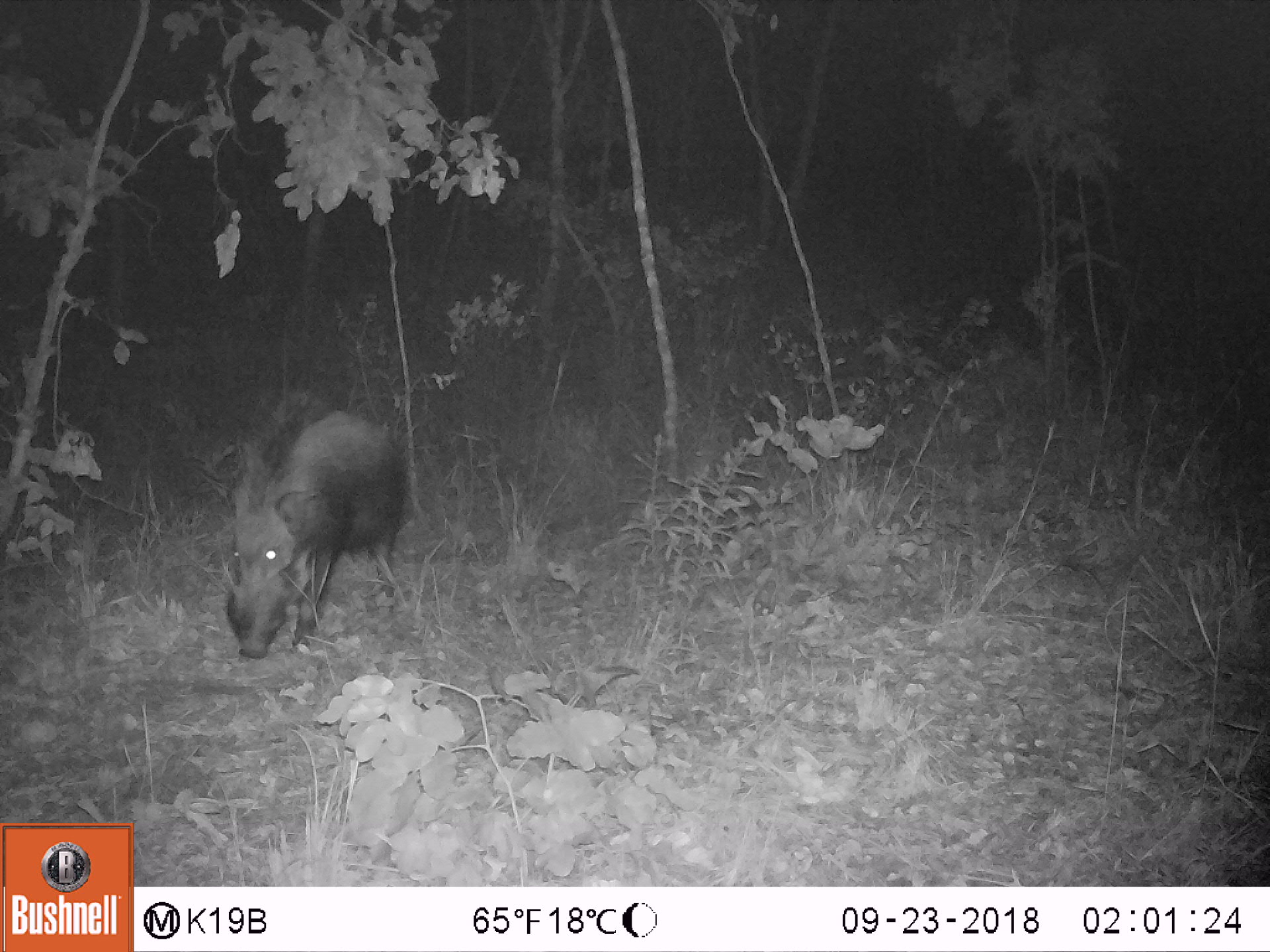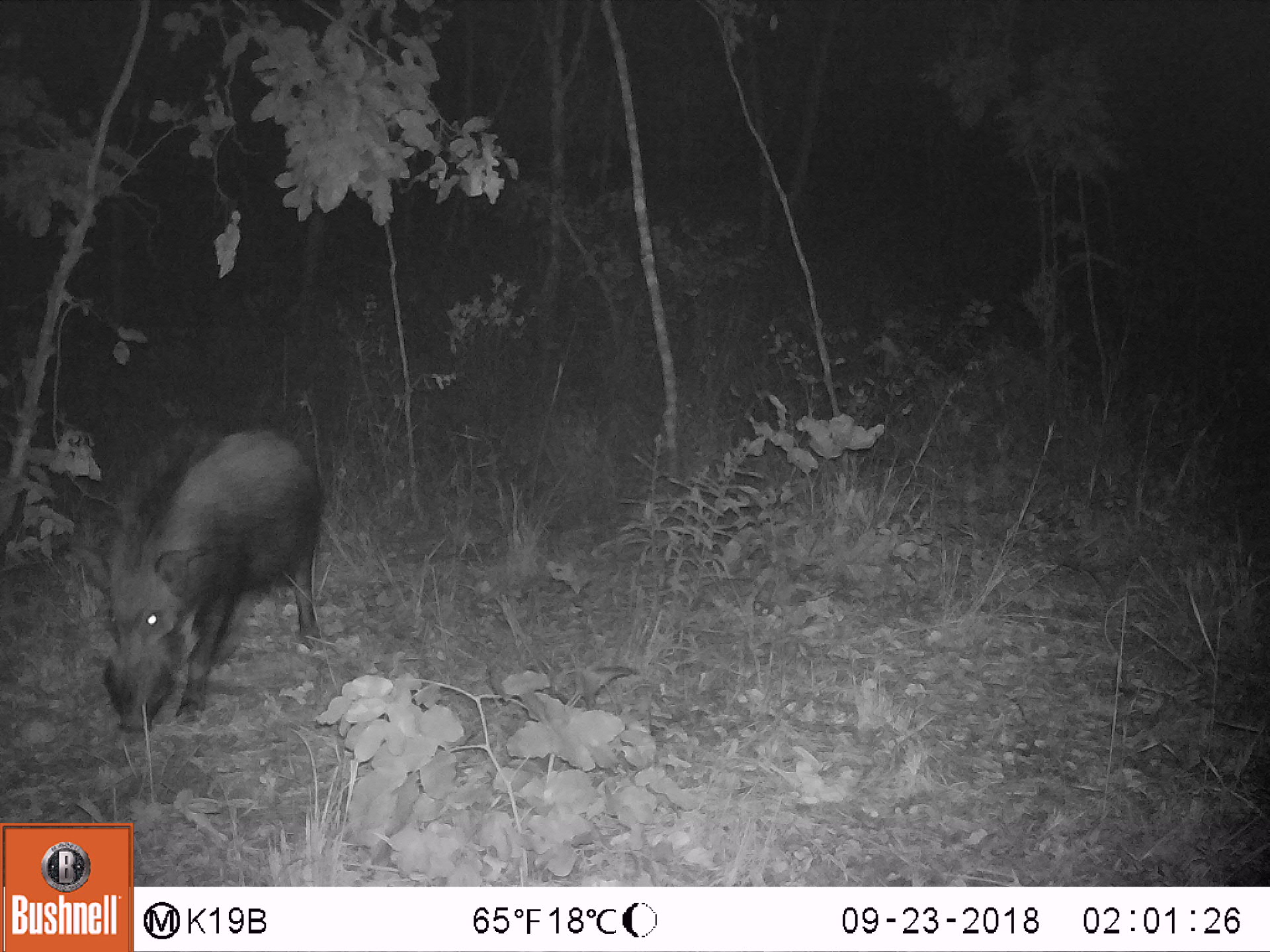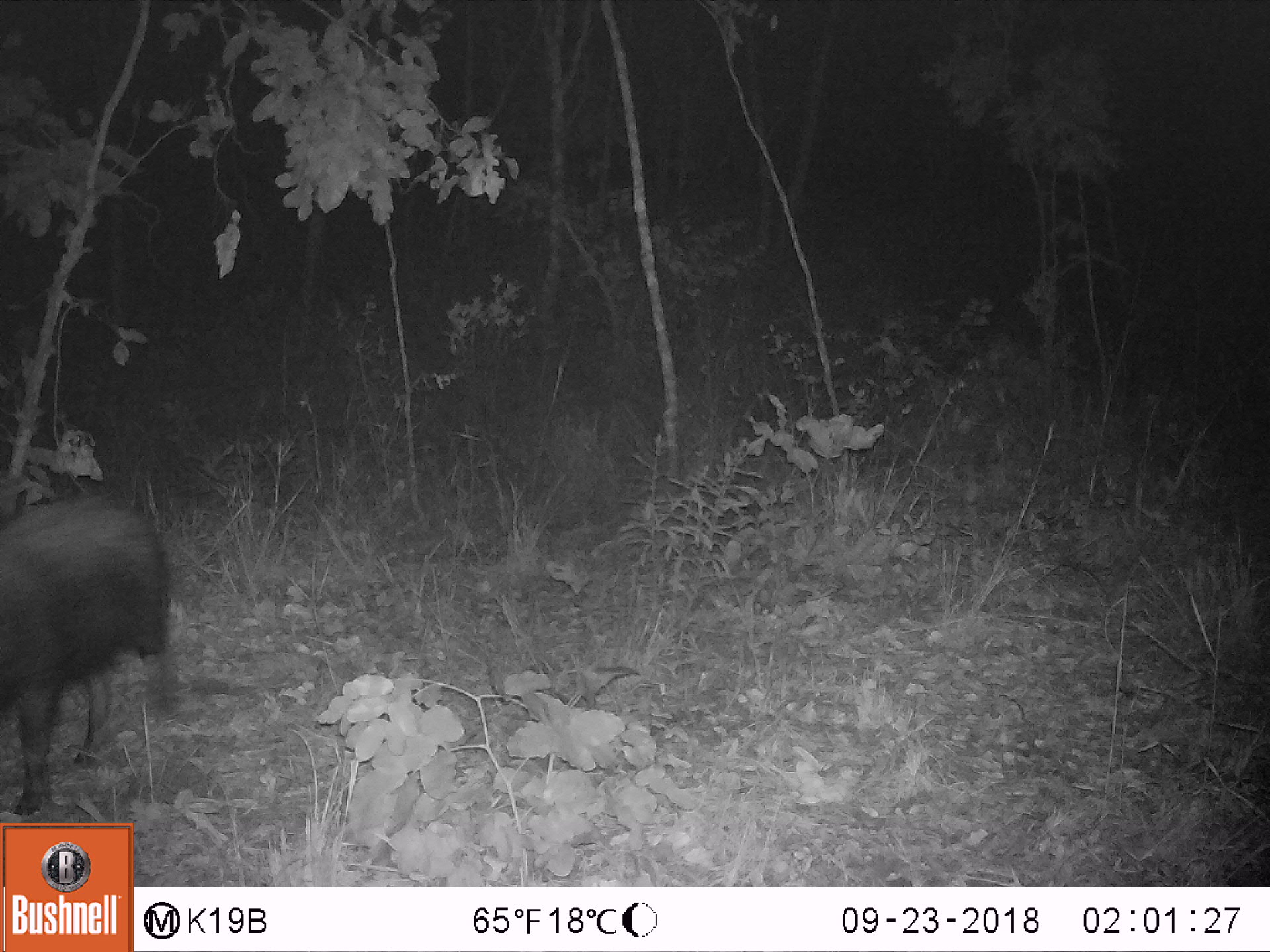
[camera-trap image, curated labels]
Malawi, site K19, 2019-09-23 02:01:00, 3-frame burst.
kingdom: Animalia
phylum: Chordata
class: Mammalia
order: Artiodactyla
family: Suidae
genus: Potamochoerus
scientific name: Potamochoerus larvatus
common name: bushpig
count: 1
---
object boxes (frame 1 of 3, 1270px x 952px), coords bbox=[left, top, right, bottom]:
bushpig: bbox=[213, 381, 411, 665]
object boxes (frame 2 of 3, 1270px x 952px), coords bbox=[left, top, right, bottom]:
bushpig: bbox=[55, 404, 331, 746]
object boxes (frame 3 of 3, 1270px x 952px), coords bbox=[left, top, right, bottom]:
bushpig: bbox=[0, 484, 188, 818]